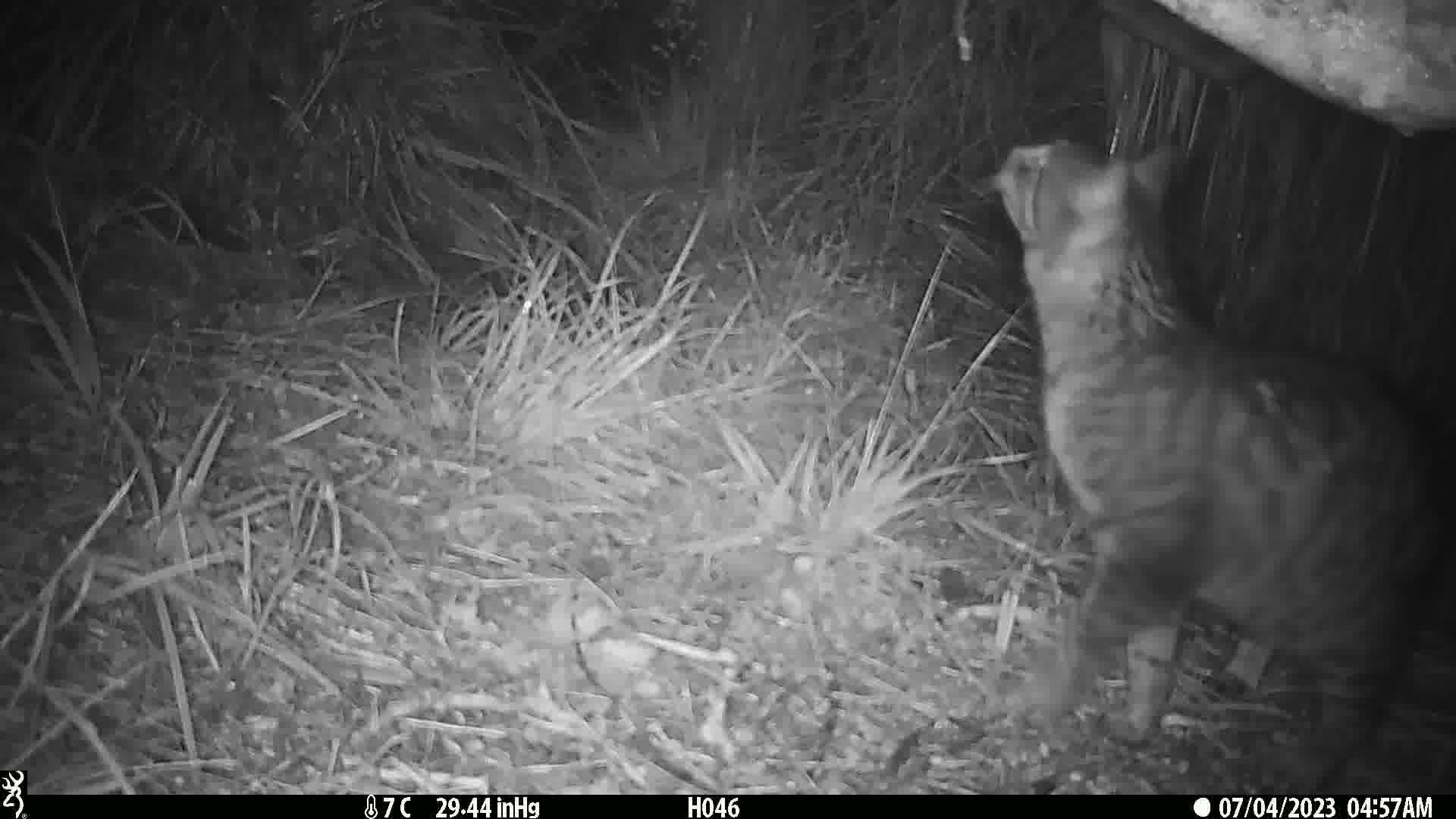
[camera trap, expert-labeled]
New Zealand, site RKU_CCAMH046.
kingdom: Animalia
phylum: Chordata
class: Mammalia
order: Carnivora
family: Felidae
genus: Felis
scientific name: Felis catus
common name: domestic cat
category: cat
Cat (domestic cat) (Felis catus).